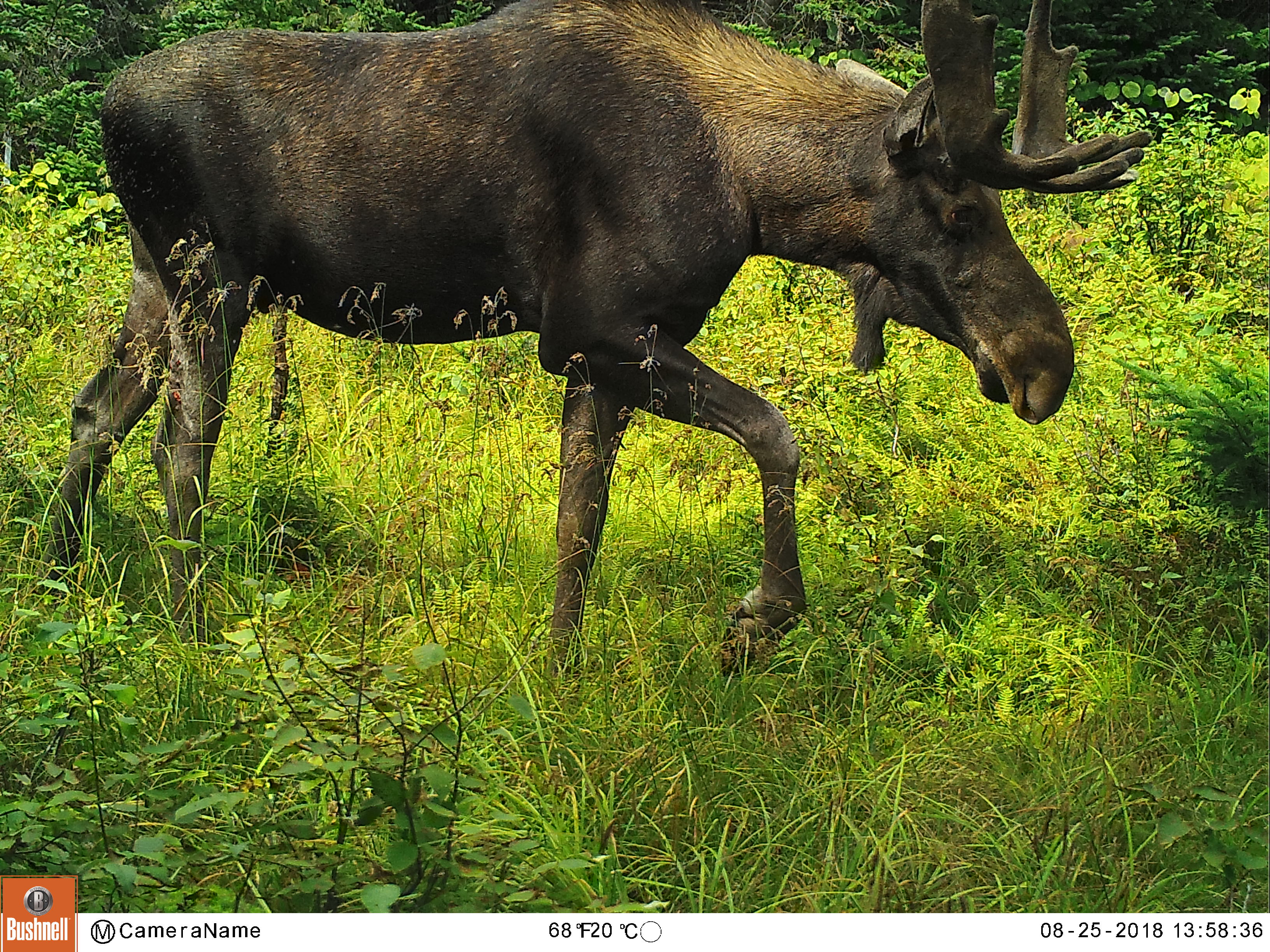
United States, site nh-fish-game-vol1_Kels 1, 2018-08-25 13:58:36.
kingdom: Animalia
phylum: Chordata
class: Mammalia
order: Artiodactyla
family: Cervidae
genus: Alces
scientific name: Alces alces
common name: moose